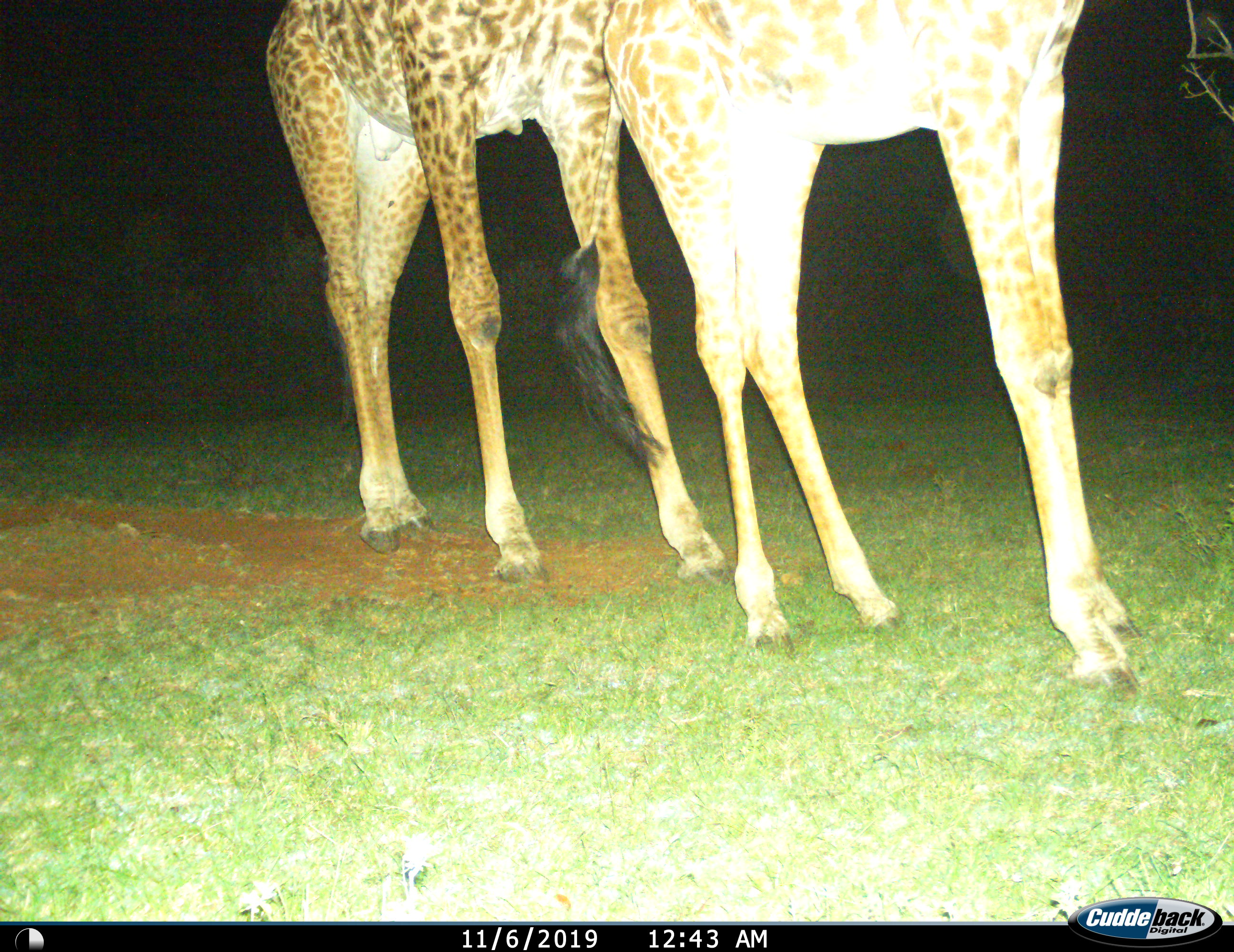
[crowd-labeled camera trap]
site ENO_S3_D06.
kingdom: Animalia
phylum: Chordata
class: Mammalia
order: Artiodactyla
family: Giraffidae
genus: Giraffa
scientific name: Giraffa camelopardalis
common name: giraffe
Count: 2.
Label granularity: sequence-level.